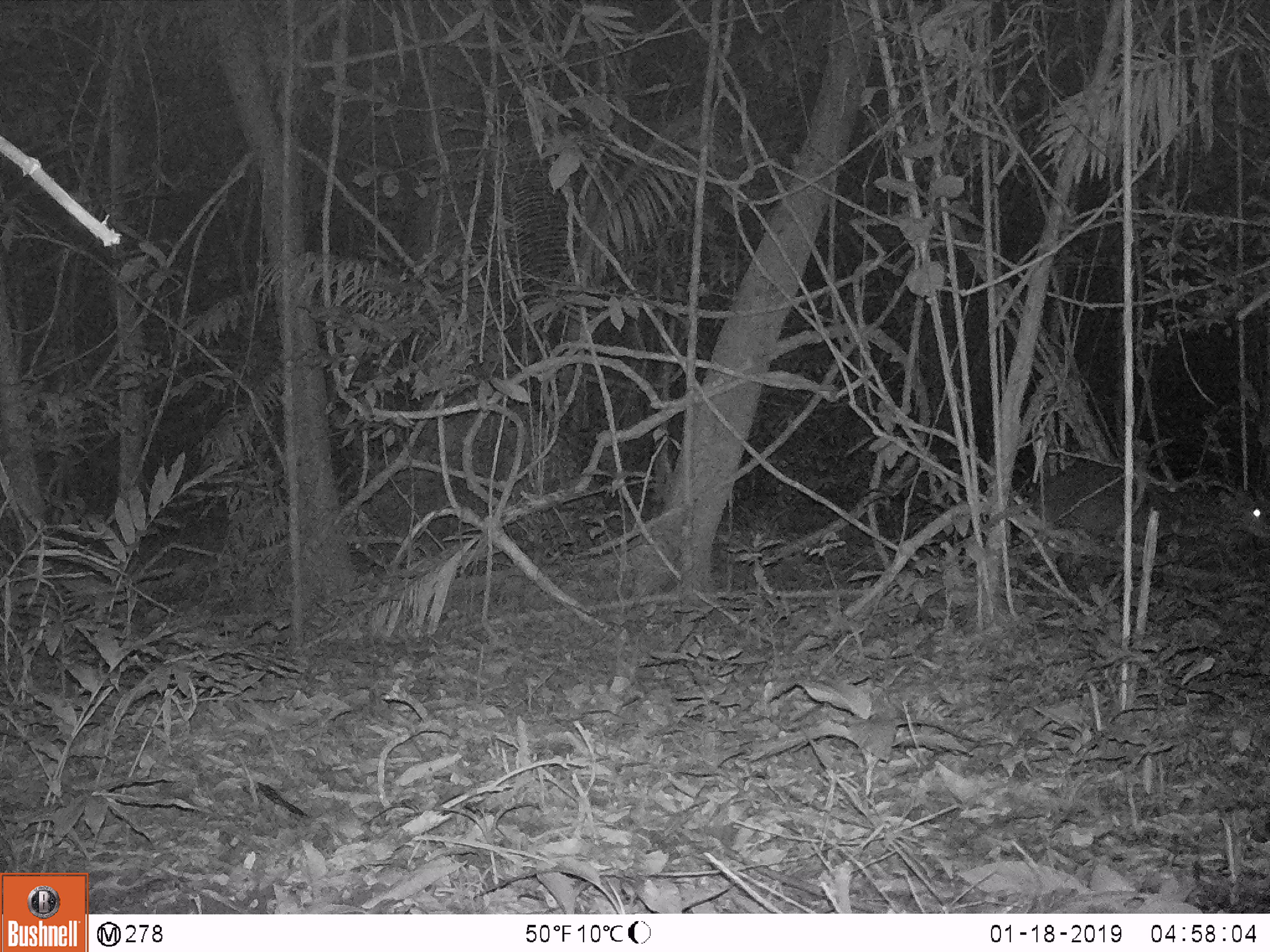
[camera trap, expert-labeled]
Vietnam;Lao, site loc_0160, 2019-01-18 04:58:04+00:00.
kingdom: Animalia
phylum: Chordata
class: Mammalia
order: Artiodactyla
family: Cervidae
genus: Muntiacus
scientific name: Muntiacus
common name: muntjacs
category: unidentified muntjac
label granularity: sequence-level